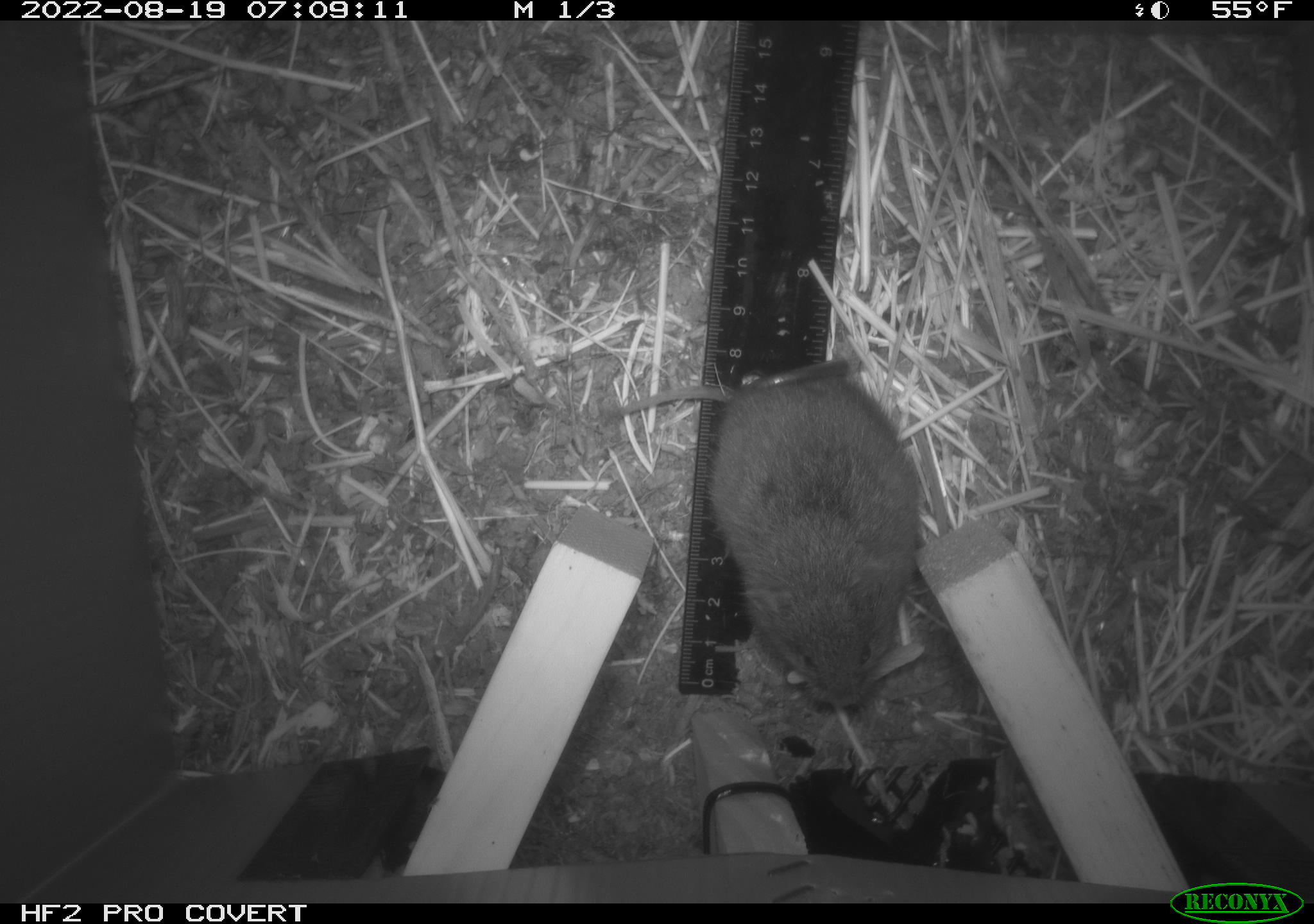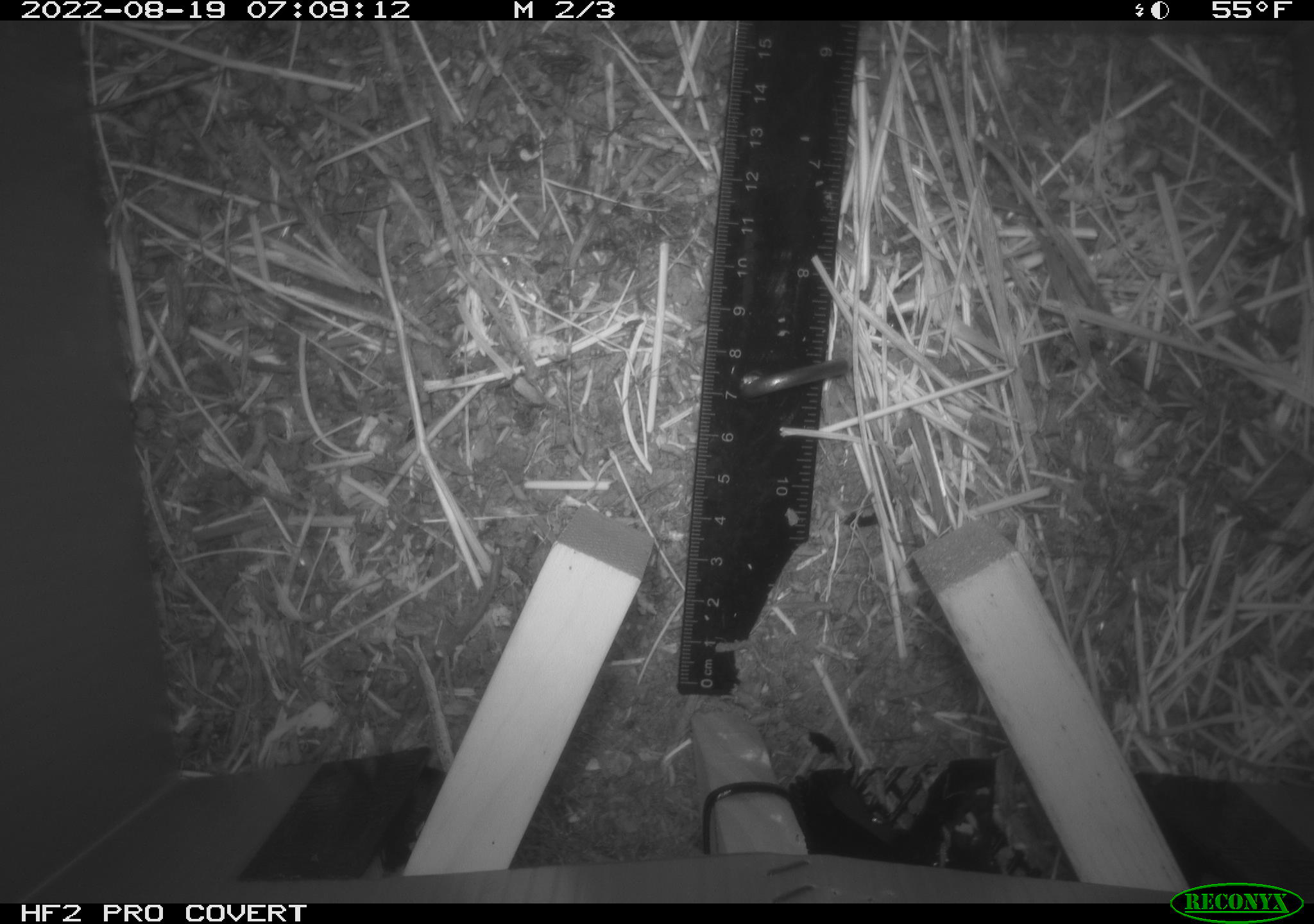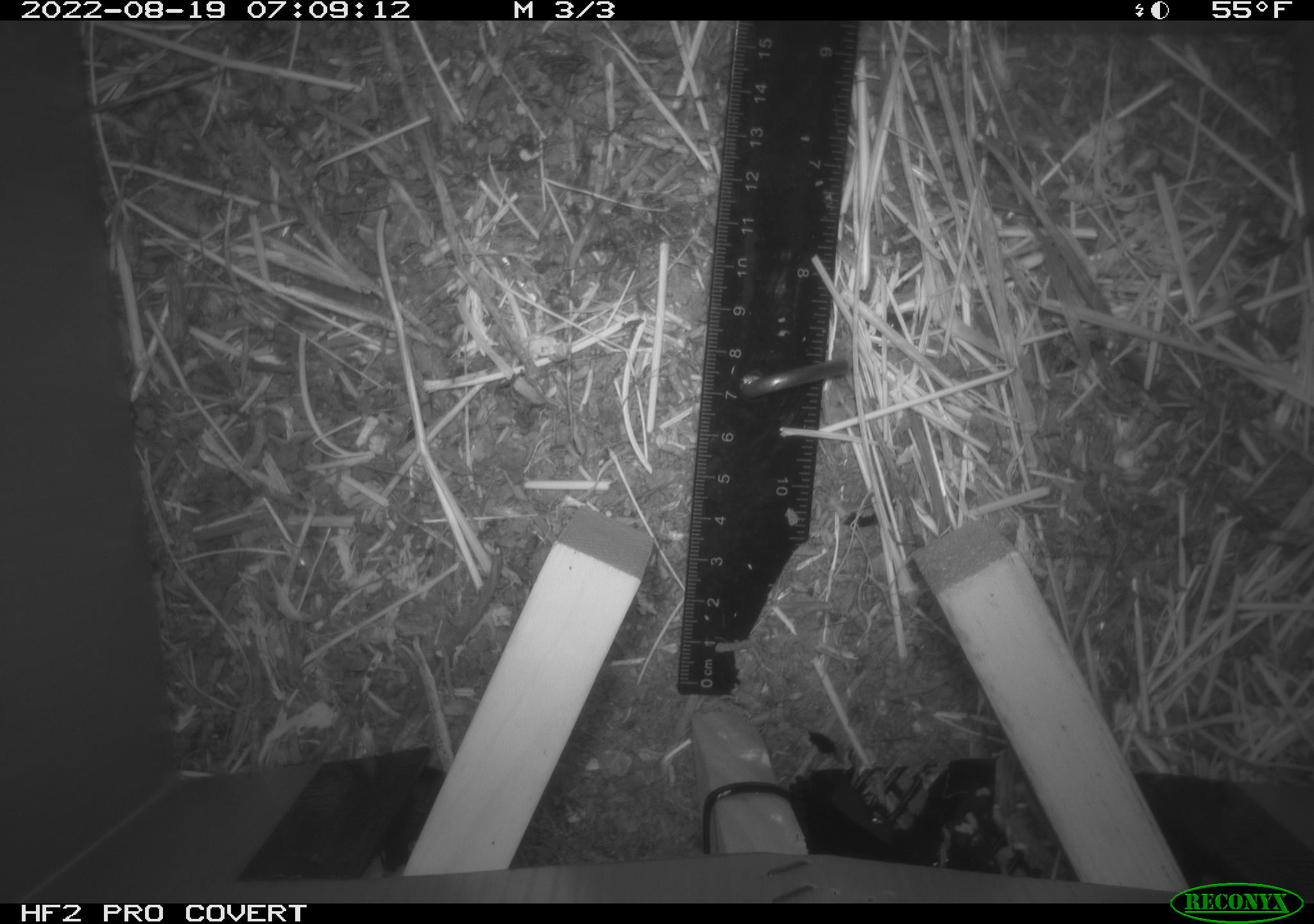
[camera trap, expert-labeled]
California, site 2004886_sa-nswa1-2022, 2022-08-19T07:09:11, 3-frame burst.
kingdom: Animalia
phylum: Chordata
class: Mammalia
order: Rodentia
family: Cricetidae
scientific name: Cricetidae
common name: hamsters, voles, lemmings, and allies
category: cricetidae family